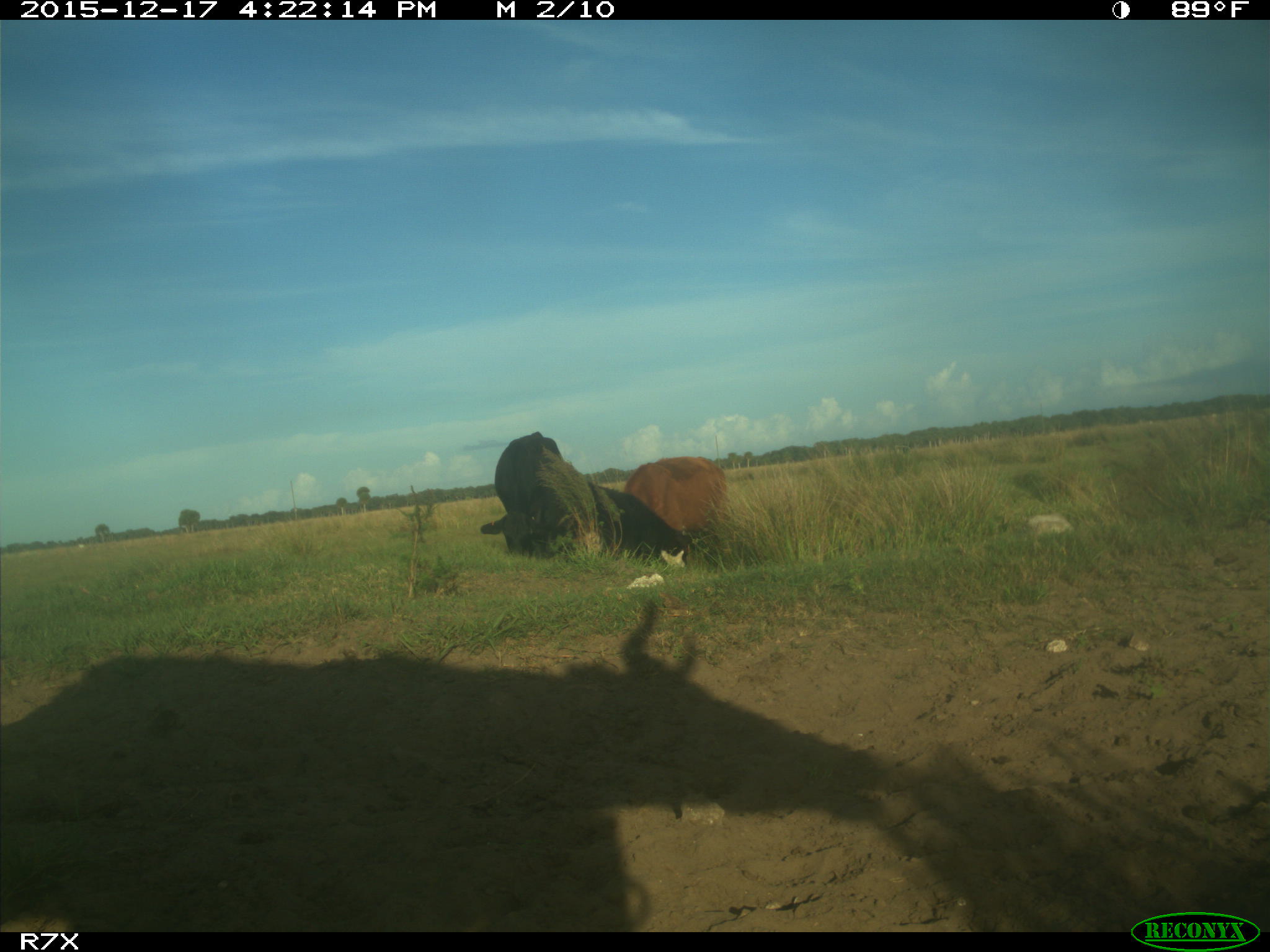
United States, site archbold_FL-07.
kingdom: Animalia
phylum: Chordata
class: Mammalia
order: Artiodactyla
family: Bovidae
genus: Bos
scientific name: Bos taurus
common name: domestic cow